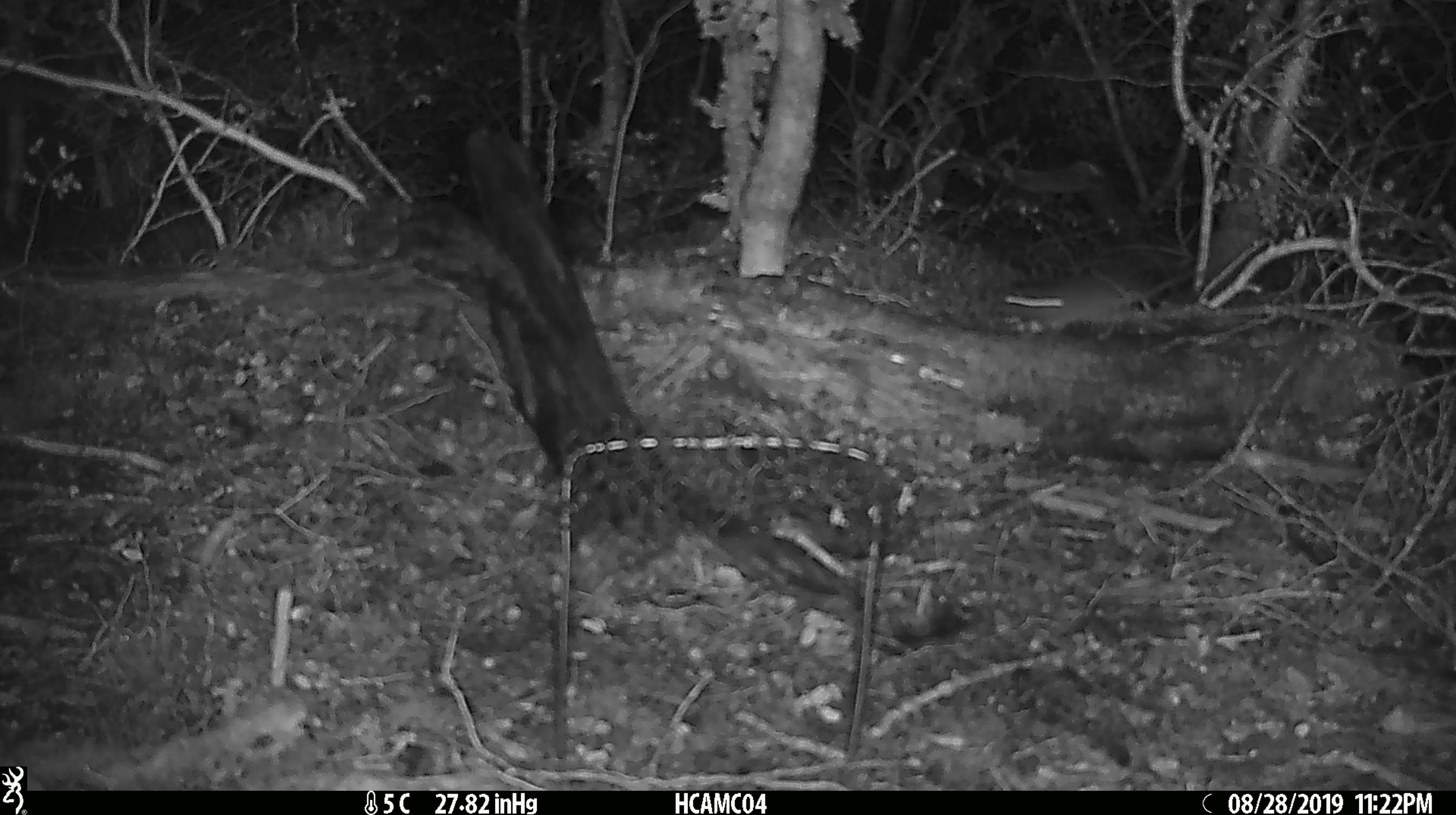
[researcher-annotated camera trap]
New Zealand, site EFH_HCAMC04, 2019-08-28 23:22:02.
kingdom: Animalia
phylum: Chordata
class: Mammalia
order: Rodentia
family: Muridae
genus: Mus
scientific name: Mus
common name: mouse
Mouse (Mus).